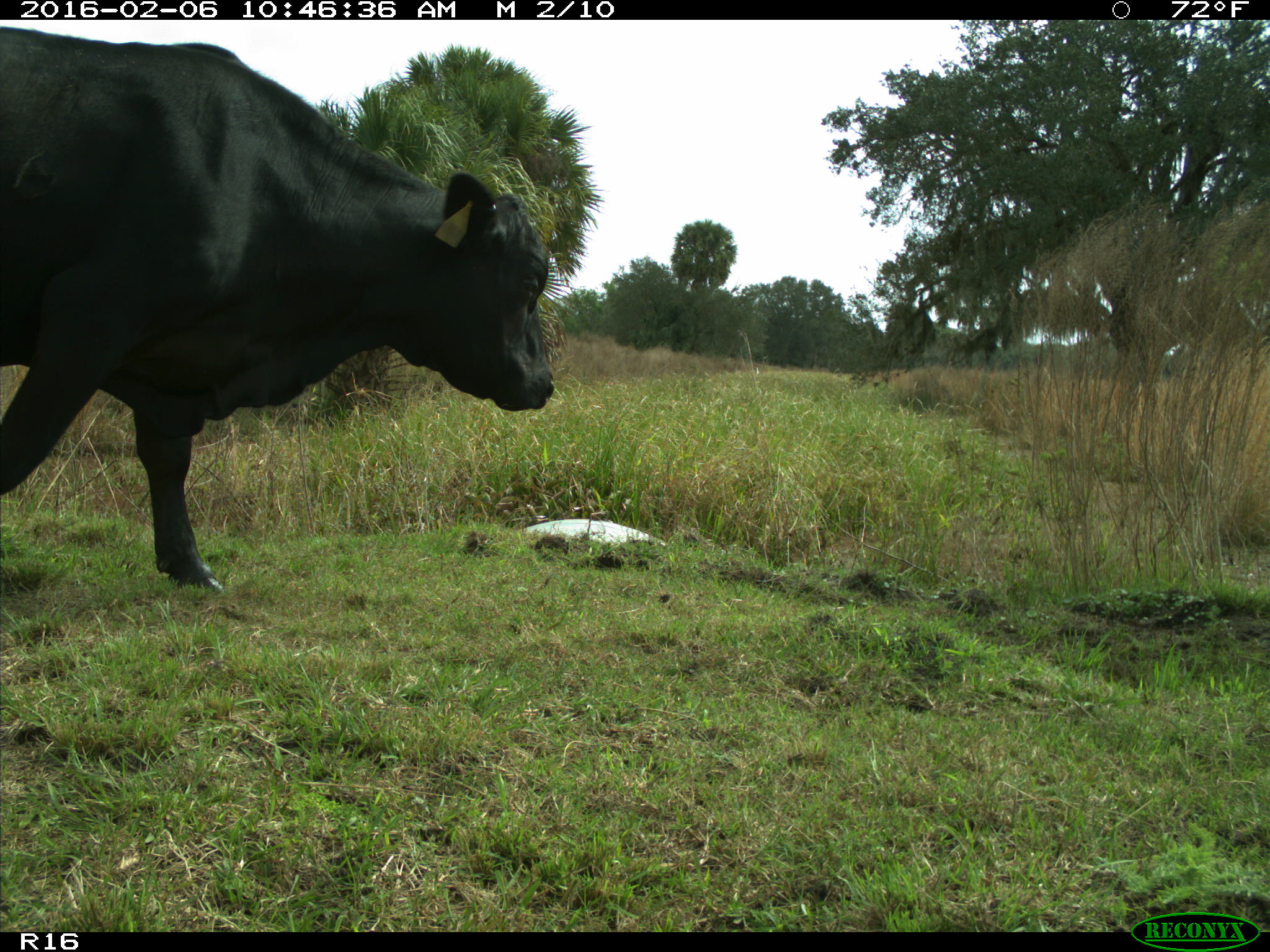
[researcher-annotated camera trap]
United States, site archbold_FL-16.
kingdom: Animalia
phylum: Chordata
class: Mammalia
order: Artiodactyla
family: Bovidae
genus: Bos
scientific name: Bos taurus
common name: domestic cow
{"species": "Bos taurus (domestic cow)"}